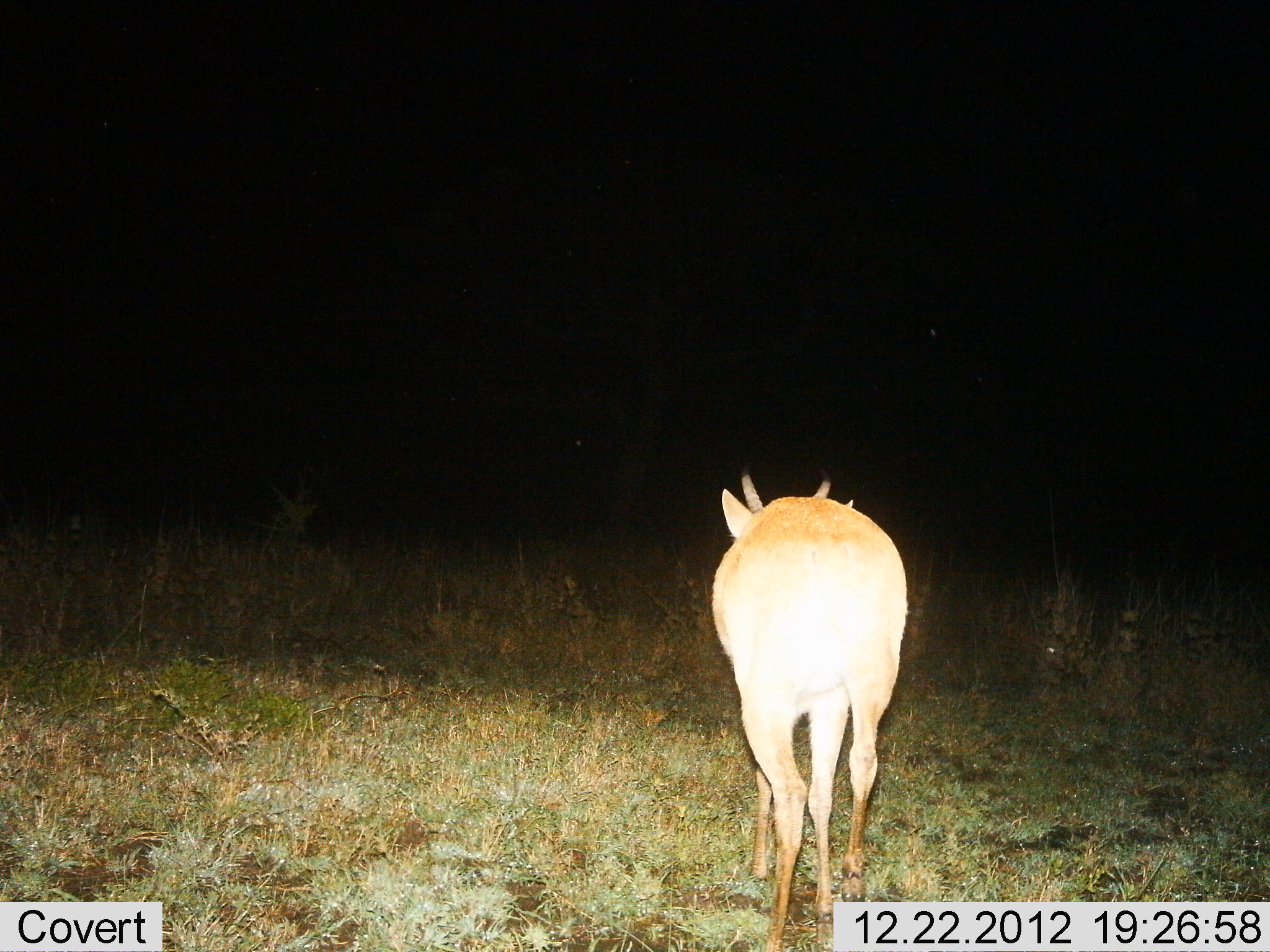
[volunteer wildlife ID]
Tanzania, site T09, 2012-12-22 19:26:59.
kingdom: Animalia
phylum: Chordata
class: Mammalia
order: Artiodactyla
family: Bovidae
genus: Redunca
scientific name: Redunca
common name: reedbuck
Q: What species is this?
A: Reedbuck (Redunca).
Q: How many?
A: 1.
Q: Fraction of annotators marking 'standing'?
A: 40%.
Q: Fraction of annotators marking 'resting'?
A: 0%.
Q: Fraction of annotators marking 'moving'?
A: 60%.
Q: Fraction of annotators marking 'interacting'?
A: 0%.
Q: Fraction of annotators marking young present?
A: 0%.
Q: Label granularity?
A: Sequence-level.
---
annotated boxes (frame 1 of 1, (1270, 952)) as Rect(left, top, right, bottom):
animal: Rect(714, 465, 910, 952)